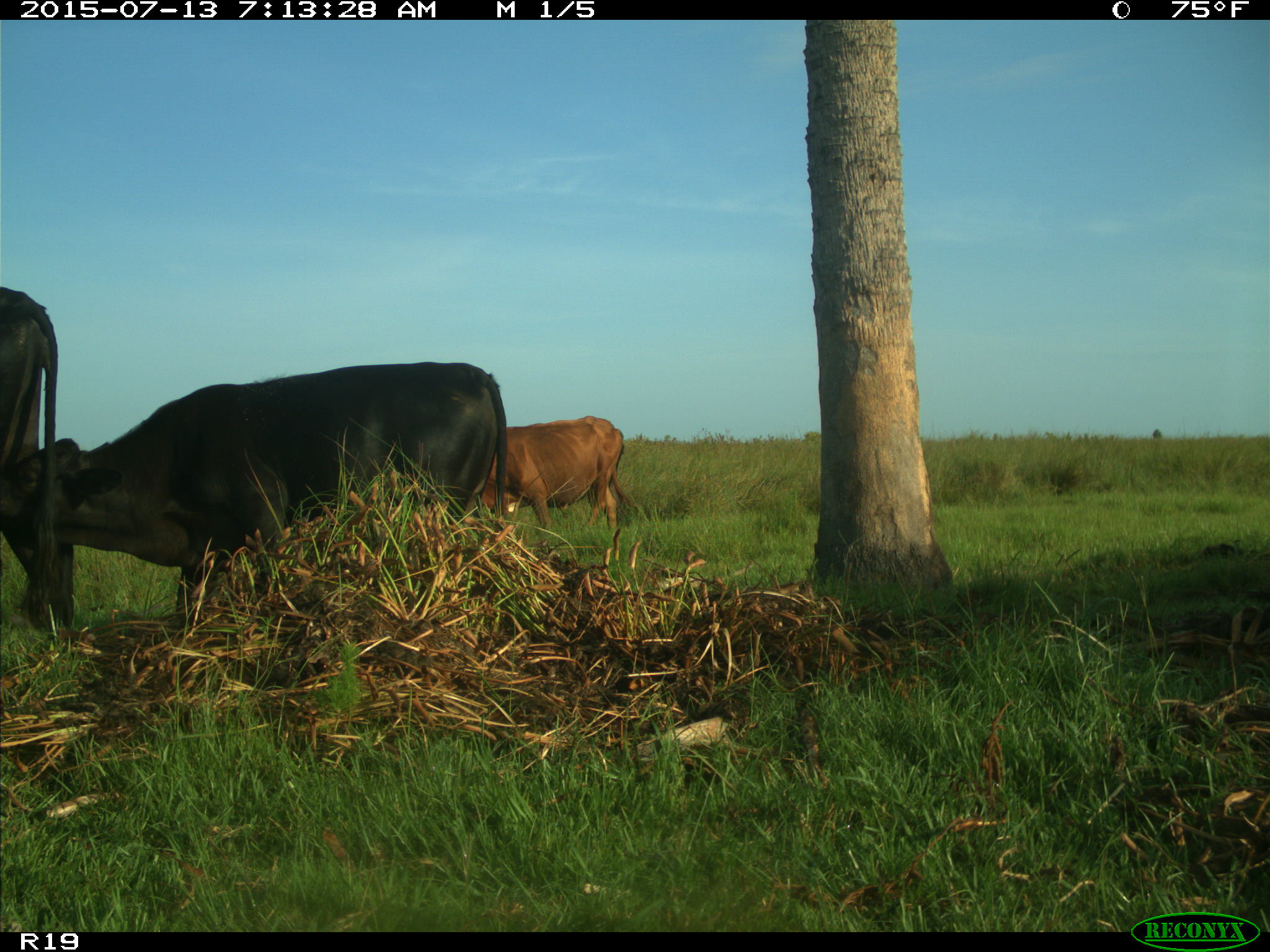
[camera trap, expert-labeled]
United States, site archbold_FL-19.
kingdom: Animalia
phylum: Chordata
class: Mammalia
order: Artiodactyla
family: Bovidae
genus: Bos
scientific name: Bos taurus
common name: domestic cow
Bos taurus (domestic cow).